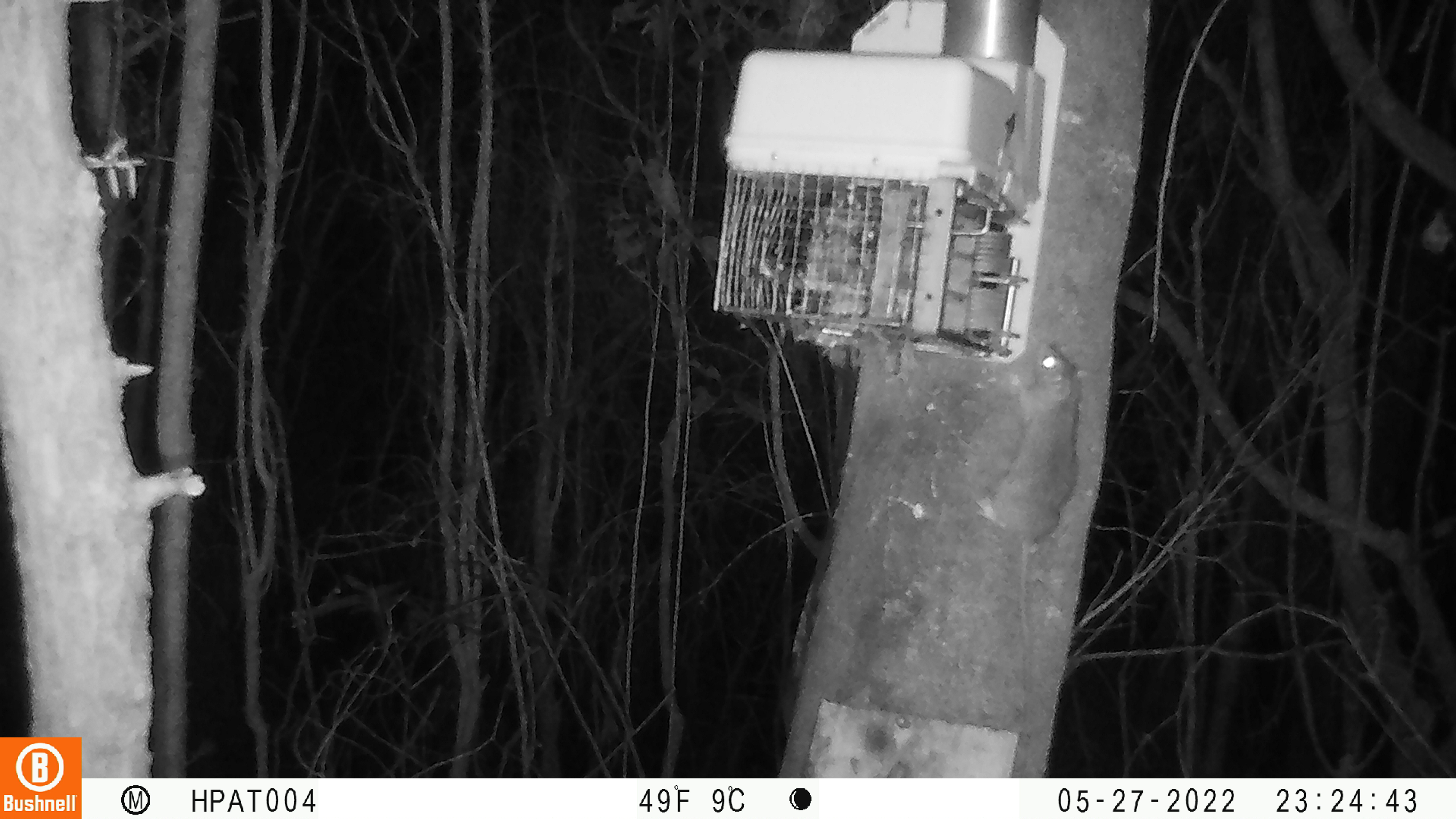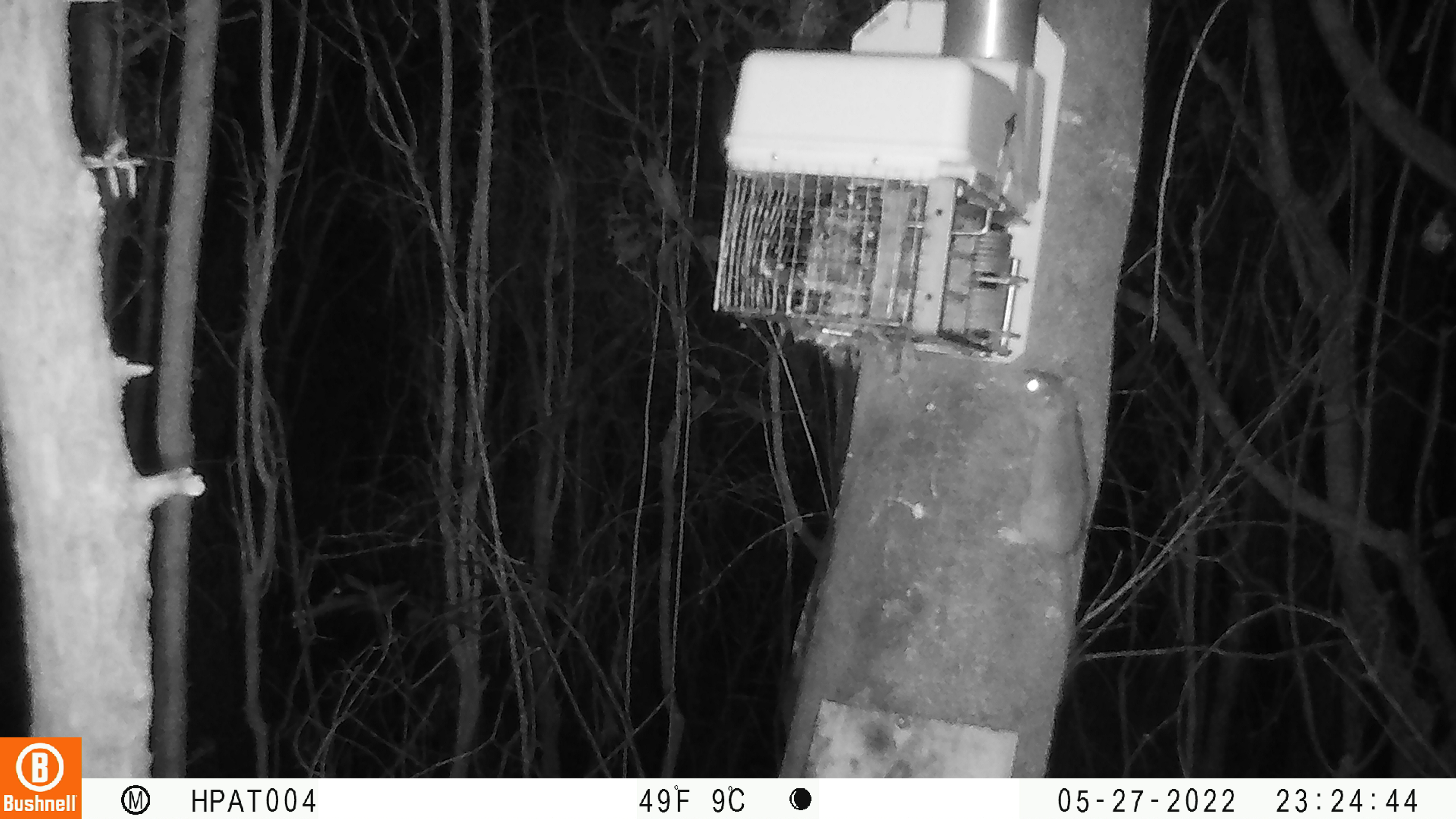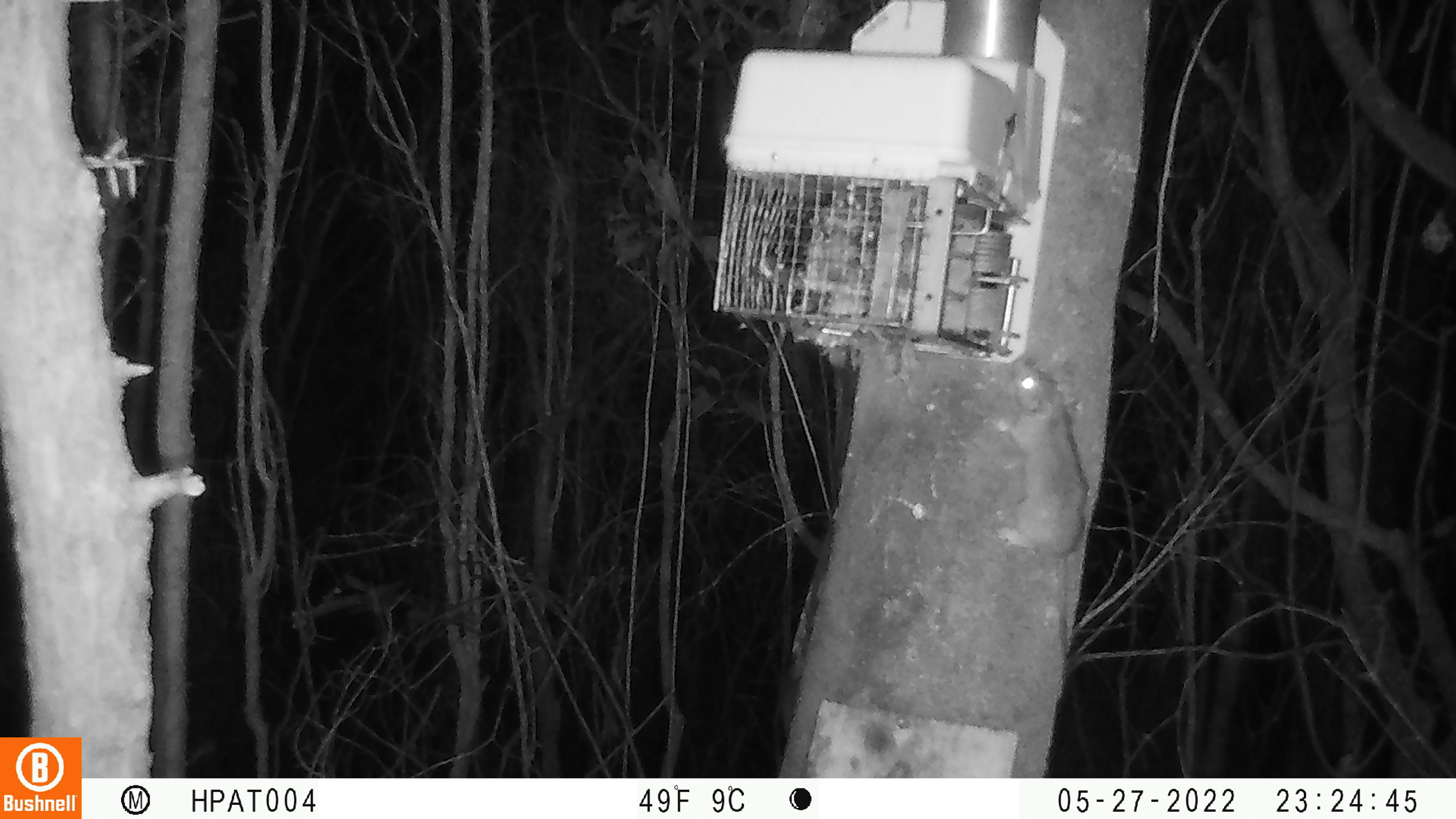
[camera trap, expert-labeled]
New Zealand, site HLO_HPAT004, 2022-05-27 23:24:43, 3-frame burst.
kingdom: Animalia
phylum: Chordata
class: Mammalia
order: Rodentia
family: Muridae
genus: Rattus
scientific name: Rattus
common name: rat